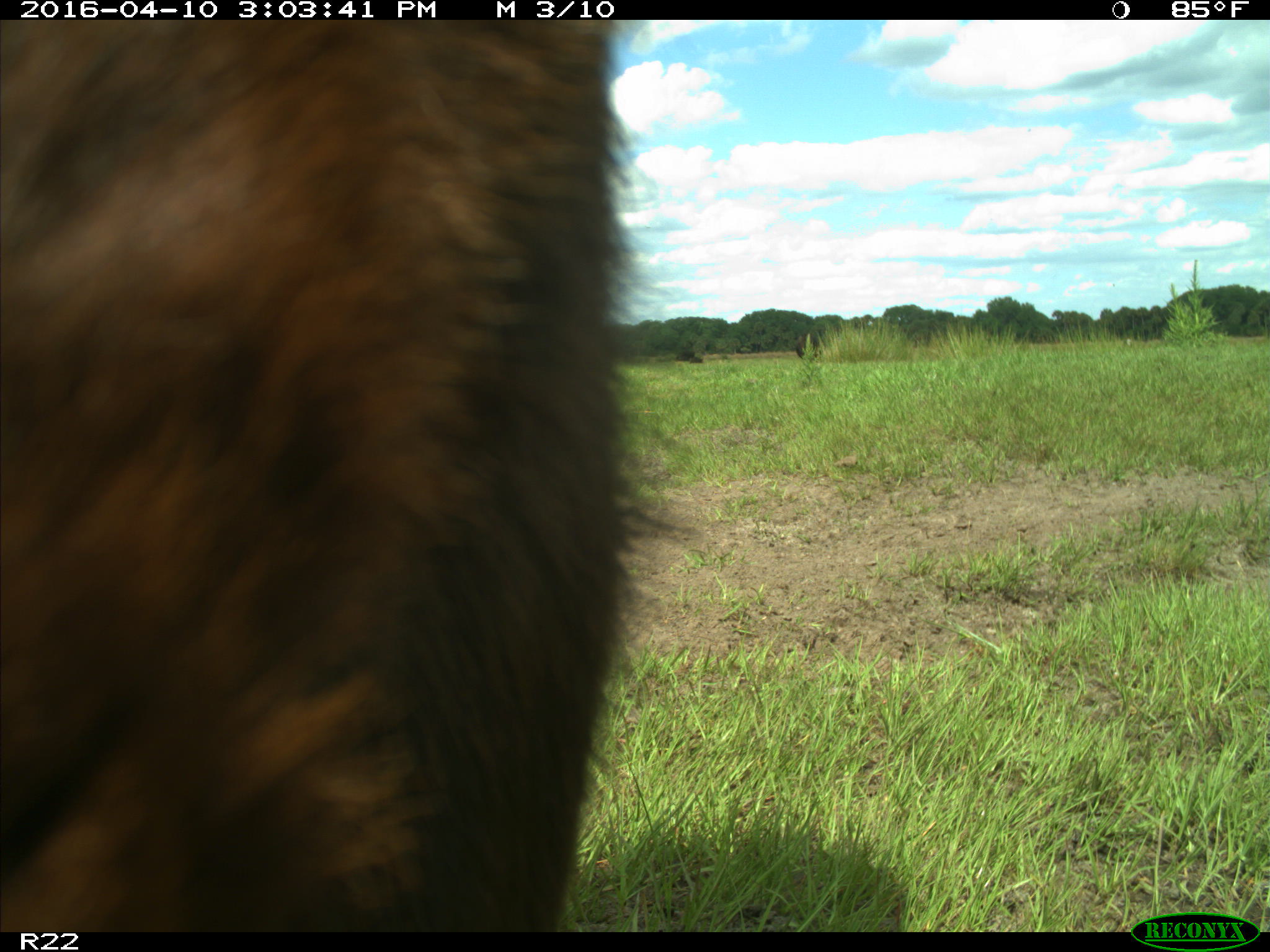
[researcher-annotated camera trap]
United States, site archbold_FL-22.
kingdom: Animalia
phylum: Chordata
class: Mammalia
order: Artiodactyla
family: Bovidae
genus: Bos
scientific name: Bos taurus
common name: domestic cow